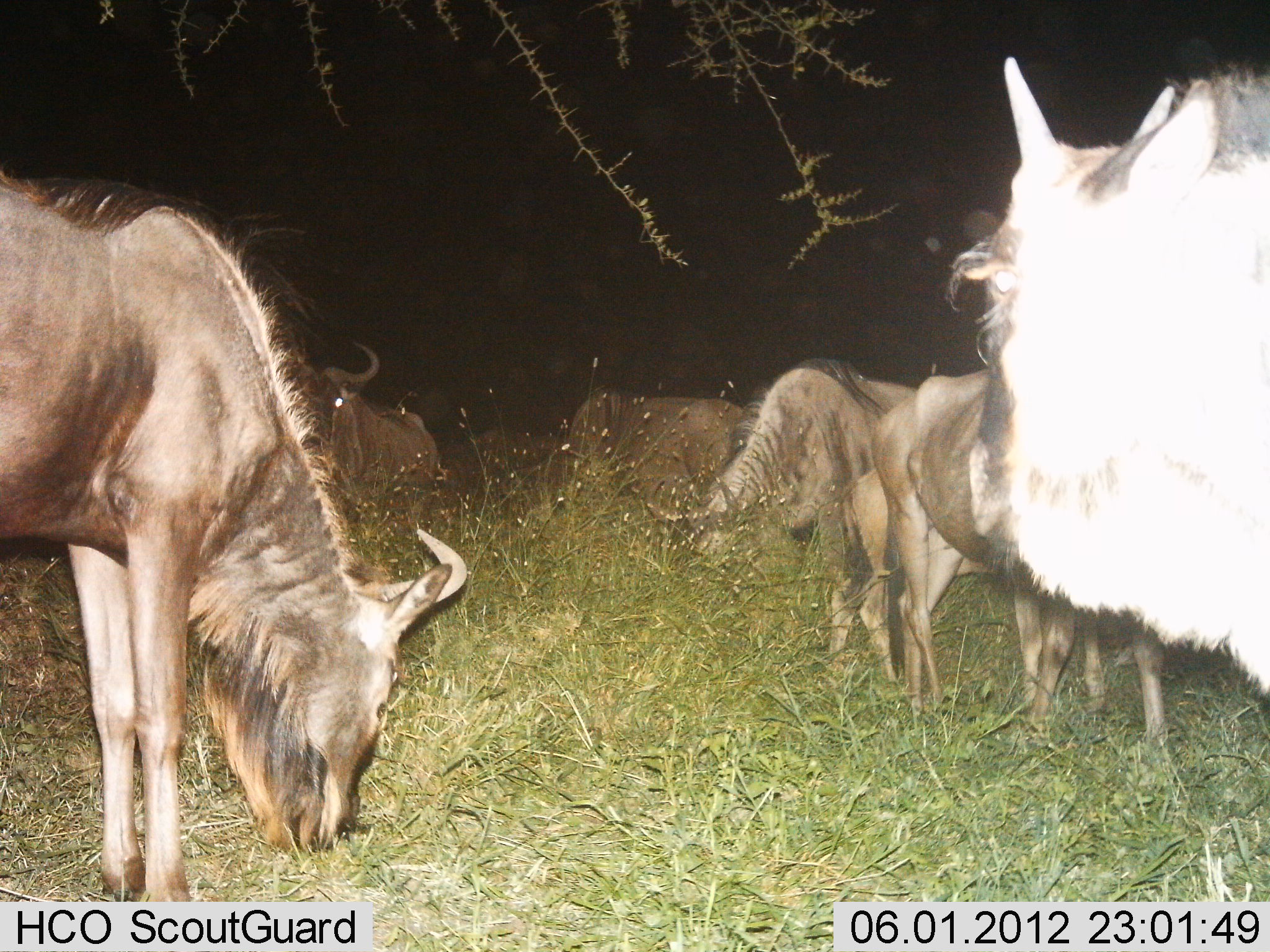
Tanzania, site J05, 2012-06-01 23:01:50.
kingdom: Animalia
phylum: Chordata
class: Mammalia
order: Artiodactyla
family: Bovidae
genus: Connochaetes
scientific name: Connochaetes taurinus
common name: blue wildebeest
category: wildebeest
Wildebeest (blue wildebeest) (Connochaetes taurinus), count 7. Behavior (volunteer vote fractions): standing 70%, resting 20%, moving 0%, interacting 0%. Young present (vote fraction): 20%. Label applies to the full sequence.